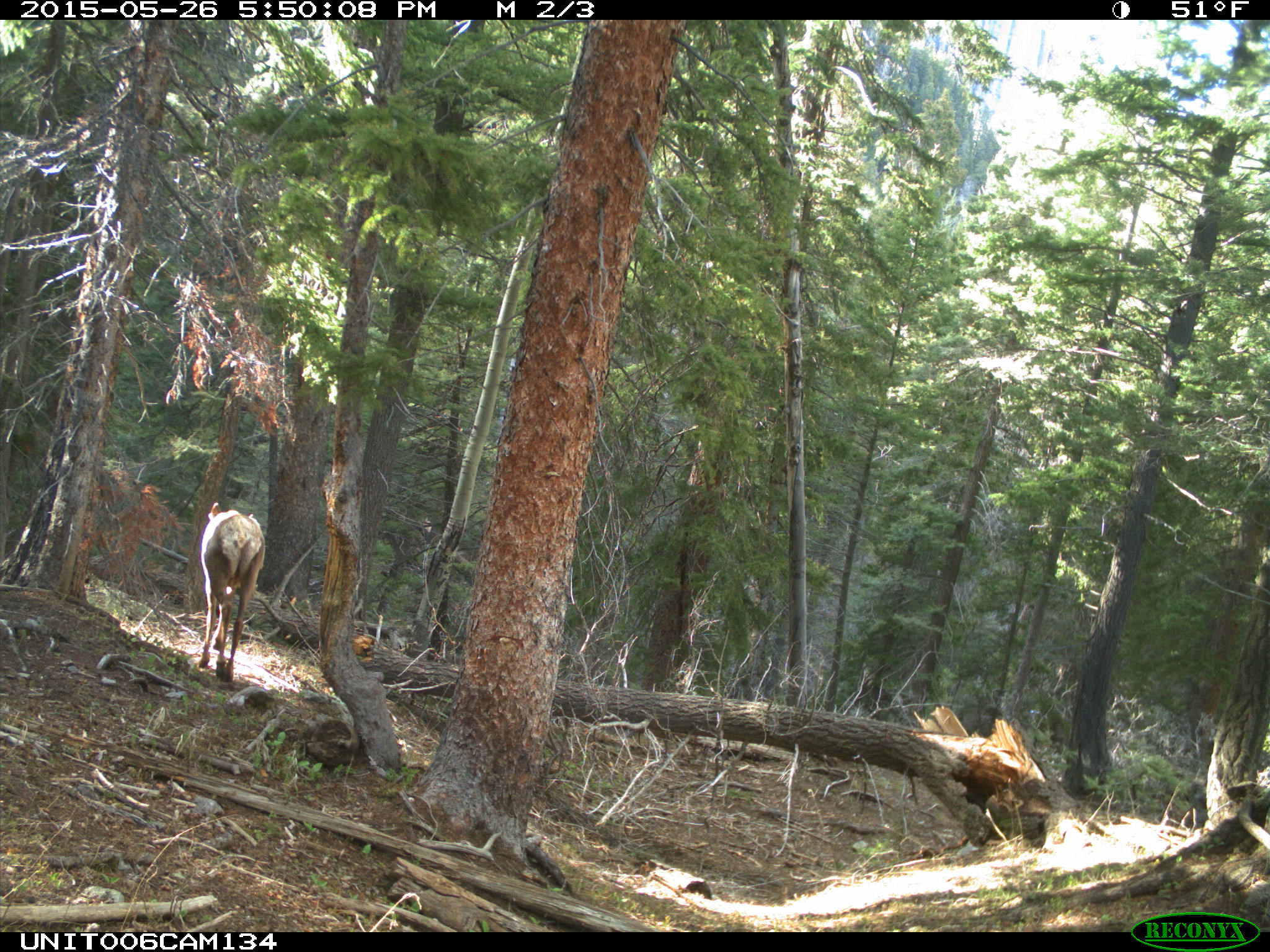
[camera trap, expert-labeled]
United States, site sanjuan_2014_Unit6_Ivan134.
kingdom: Animalia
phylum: Chordata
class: Mammalia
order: Artiodactyla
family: Cervidae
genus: Cervus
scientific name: Cervus elaphus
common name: red deer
Cervus elaphus (red deer).